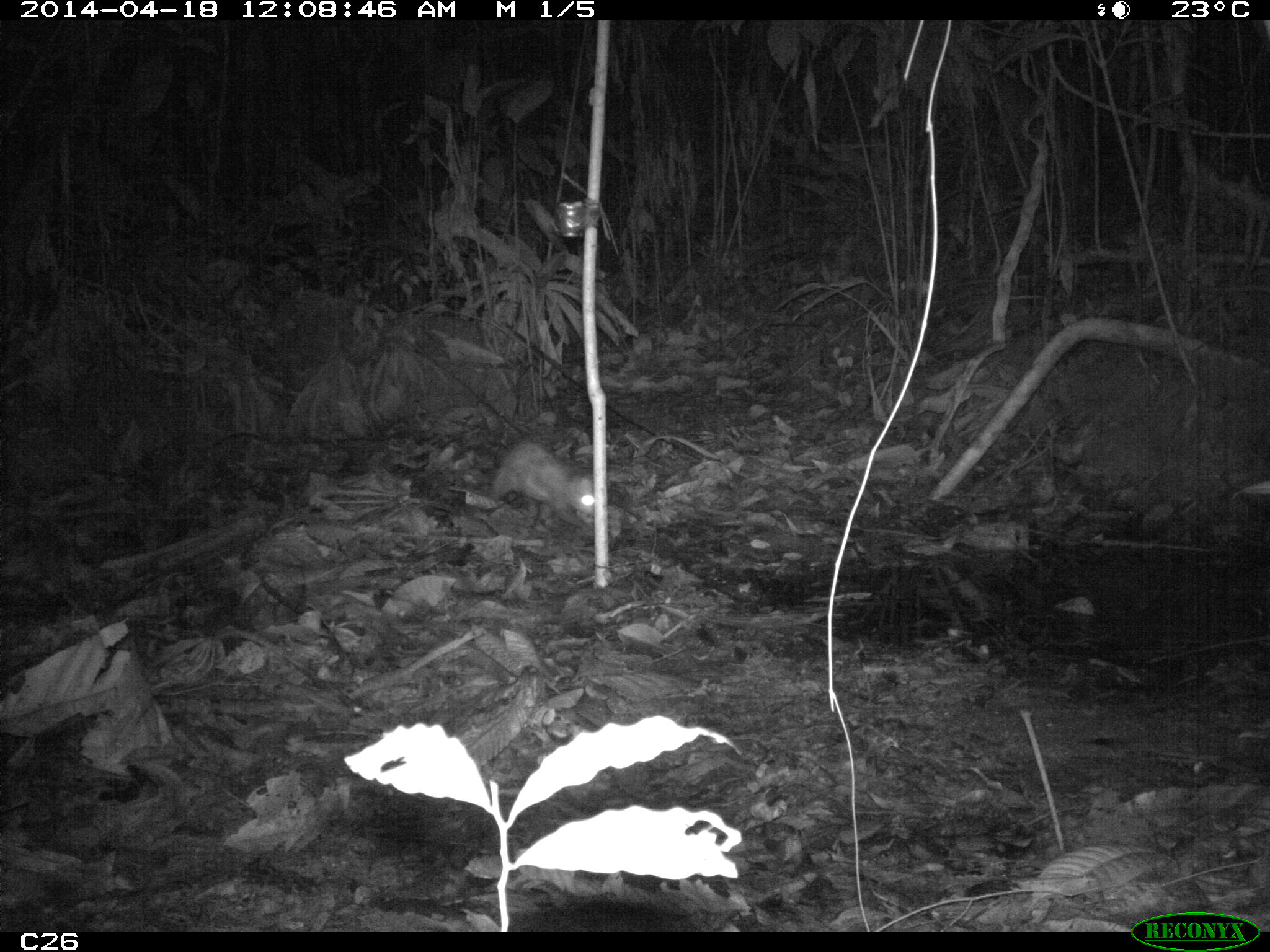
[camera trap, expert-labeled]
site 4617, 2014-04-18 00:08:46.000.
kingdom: Animalia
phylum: Chordata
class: Mammalia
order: Didelphimorphia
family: Didelphidae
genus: Didelphis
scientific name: Didelphis marsupialis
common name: southern opossum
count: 1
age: adult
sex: male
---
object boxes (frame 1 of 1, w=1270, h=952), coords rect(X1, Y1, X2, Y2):
didelphis marsupialis: rect(489, 439, 594, 529)